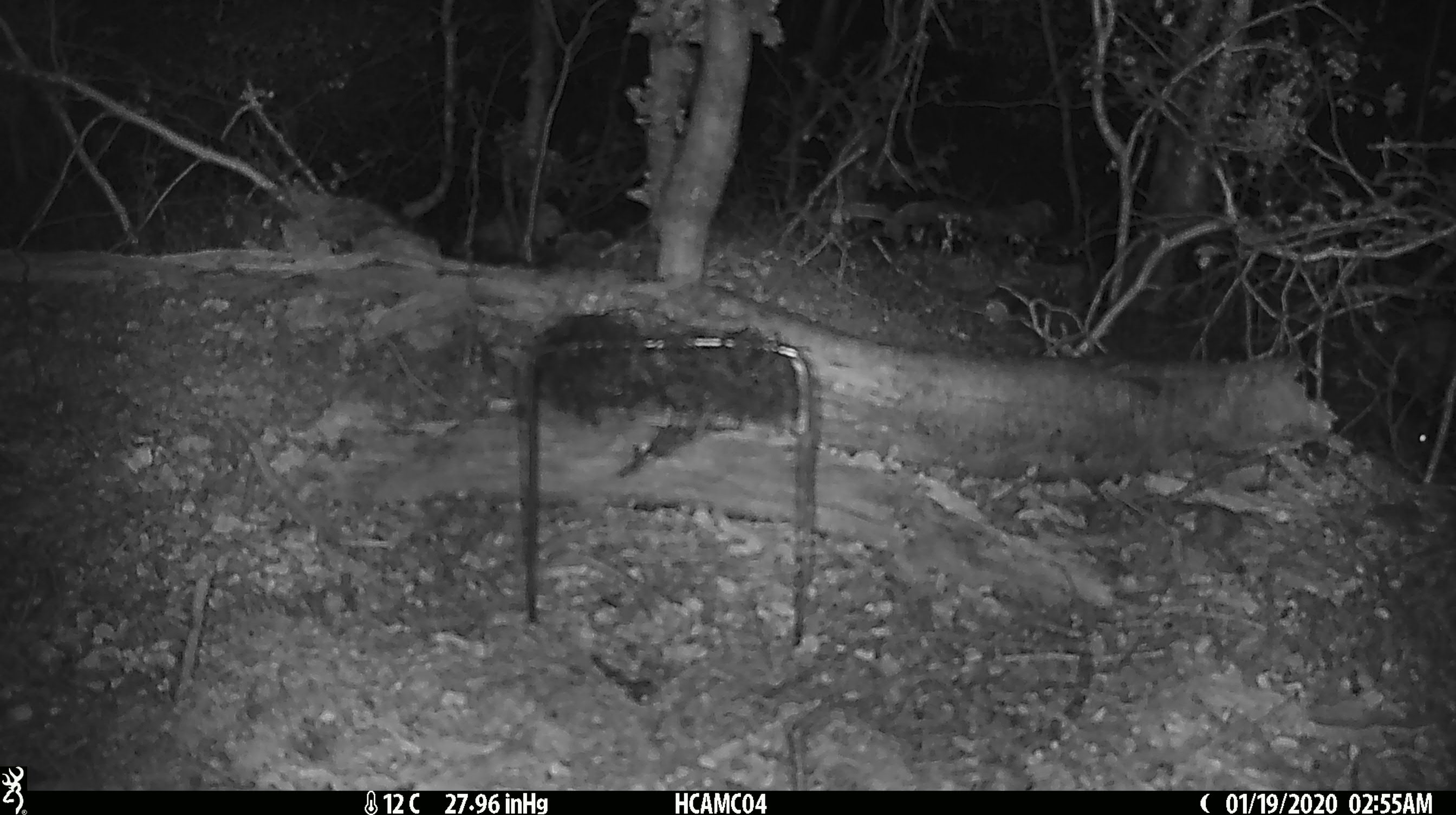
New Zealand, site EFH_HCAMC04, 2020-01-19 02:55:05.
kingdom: Animalia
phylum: Chordata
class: Mammalia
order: Rodentia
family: Muridae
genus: Mus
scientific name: Mus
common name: mouse